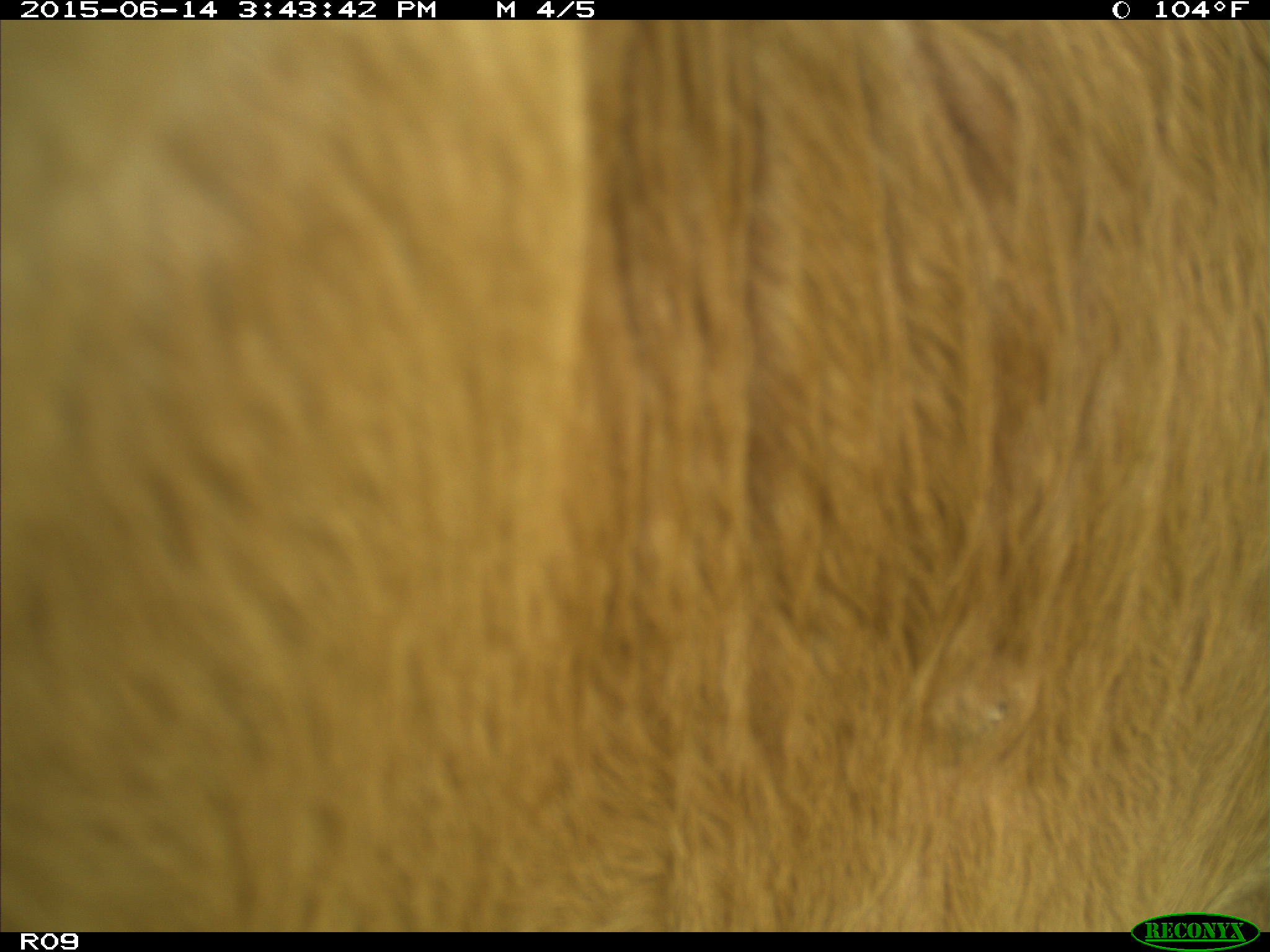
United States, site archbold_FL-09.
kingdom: Animalia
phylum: Chordata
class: Mammalia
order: Artiodactyla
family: Bovidae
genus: Bos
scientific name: Bos taurus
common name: domestic cow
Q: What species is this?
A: Bos taurus (domestic cow).